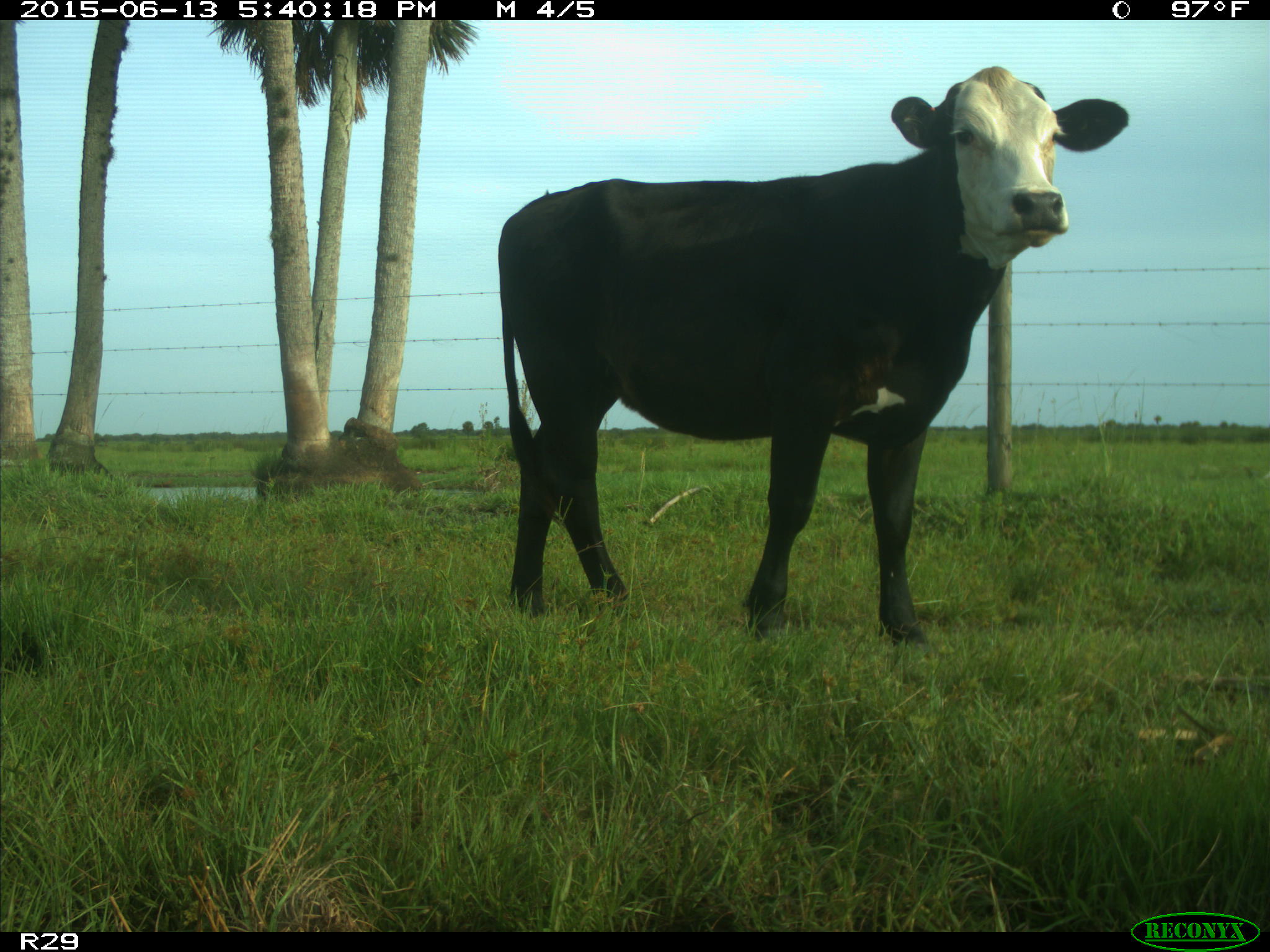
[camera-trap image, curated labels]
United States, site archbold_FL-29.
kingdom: Animalia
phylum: Chordata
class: Mammalia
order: Artiodactyla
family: Bovidae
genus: Bos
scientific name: Bos taurus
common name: domestic cow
Bos taurus (domestic cow).